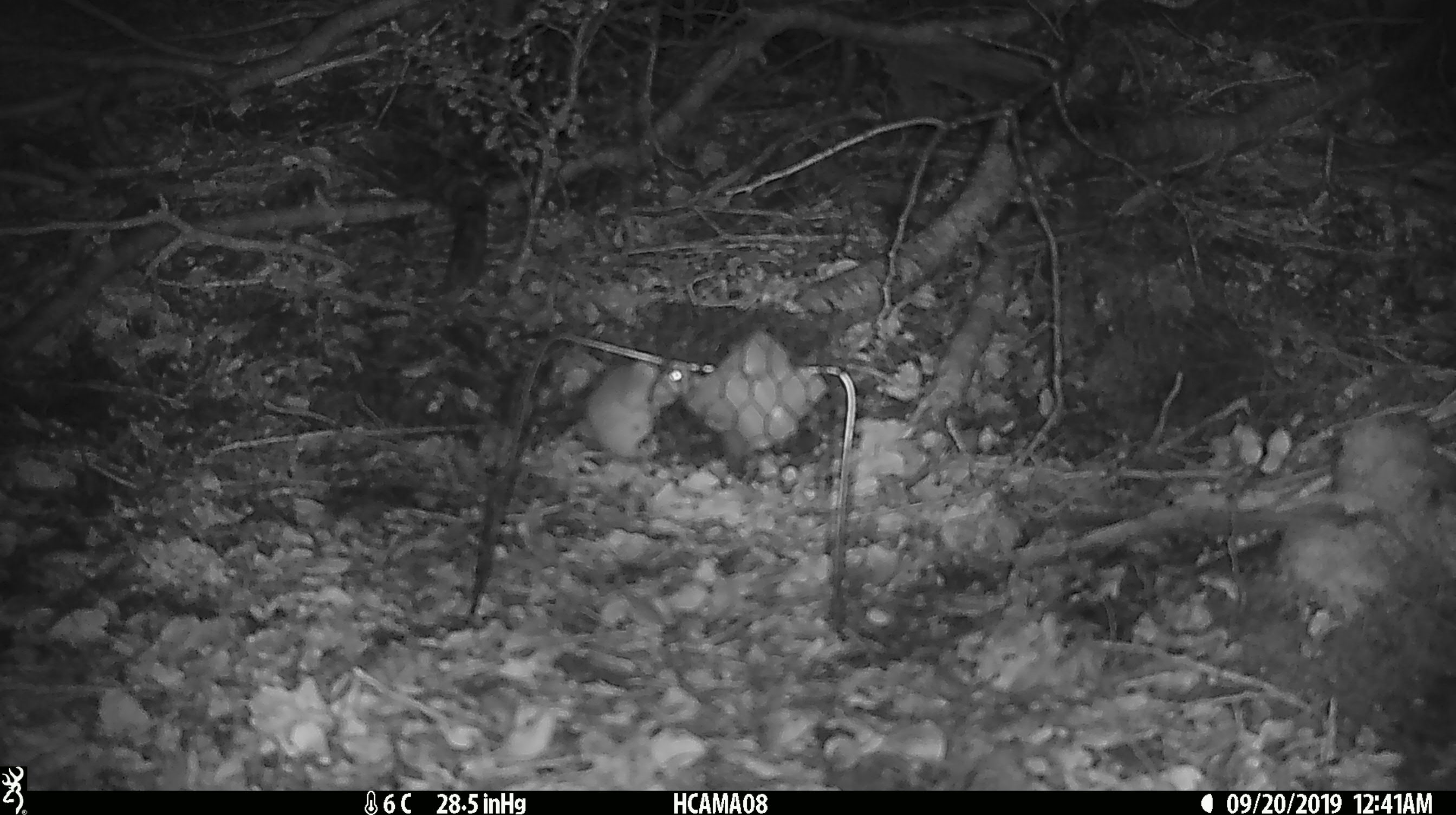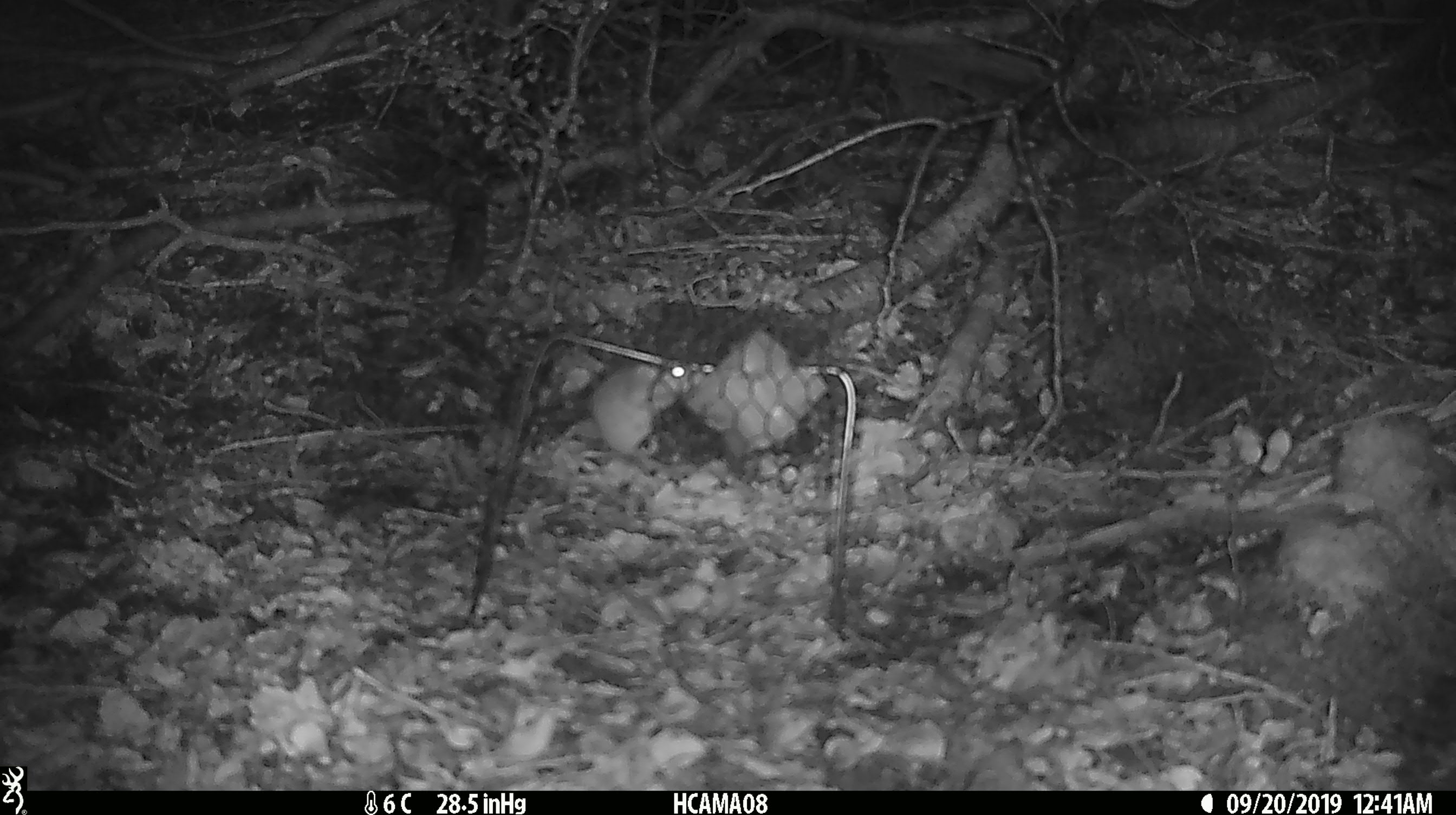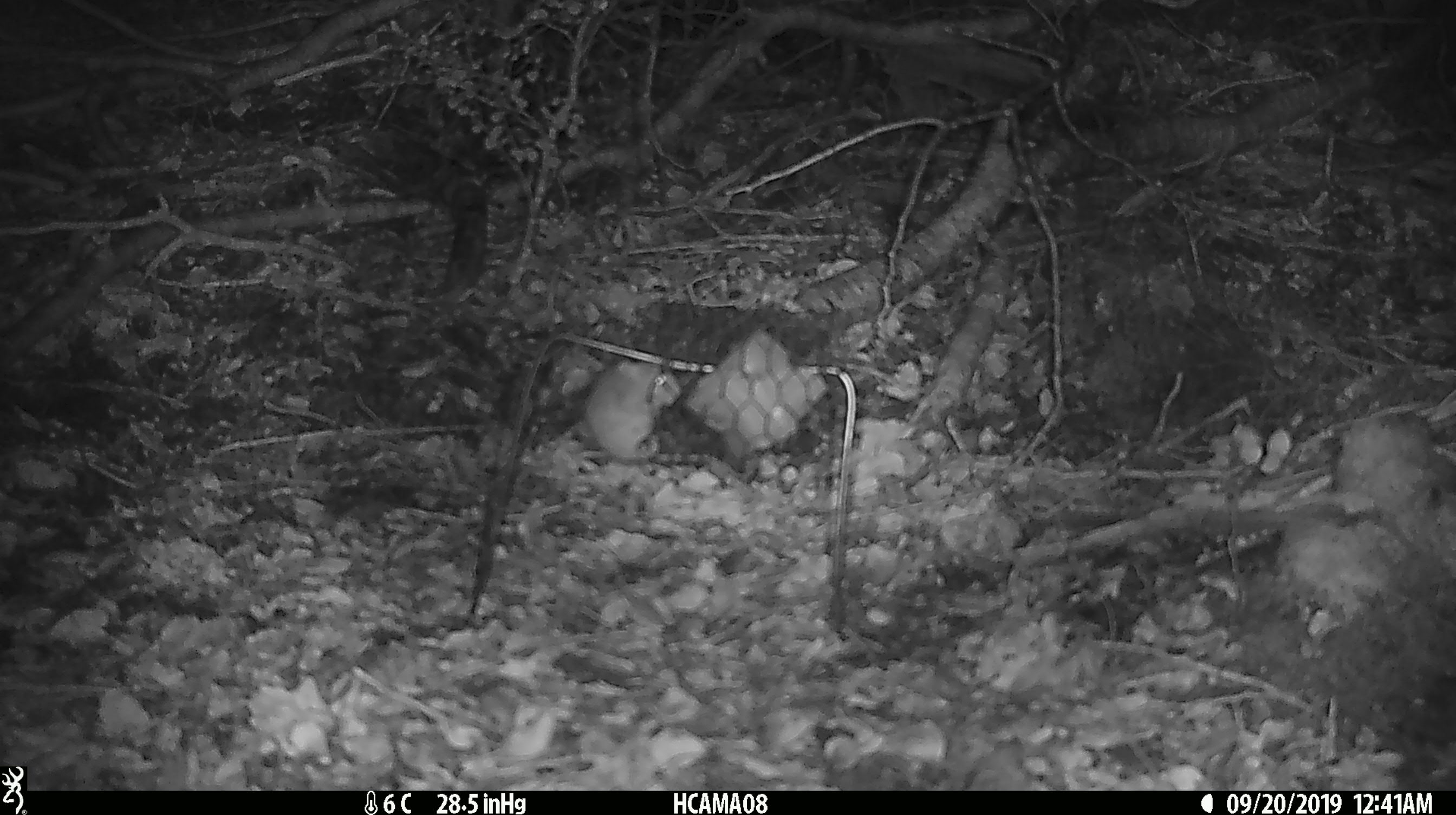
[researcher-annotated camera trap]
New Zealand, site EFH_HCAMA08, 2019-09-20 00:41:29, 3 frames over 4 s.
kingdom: Animalia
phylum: Chordata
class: Mammalia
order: Rodentia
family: Muridae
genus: Mus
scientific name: Mus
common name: mouse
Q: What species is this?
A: Mouse (Mus).